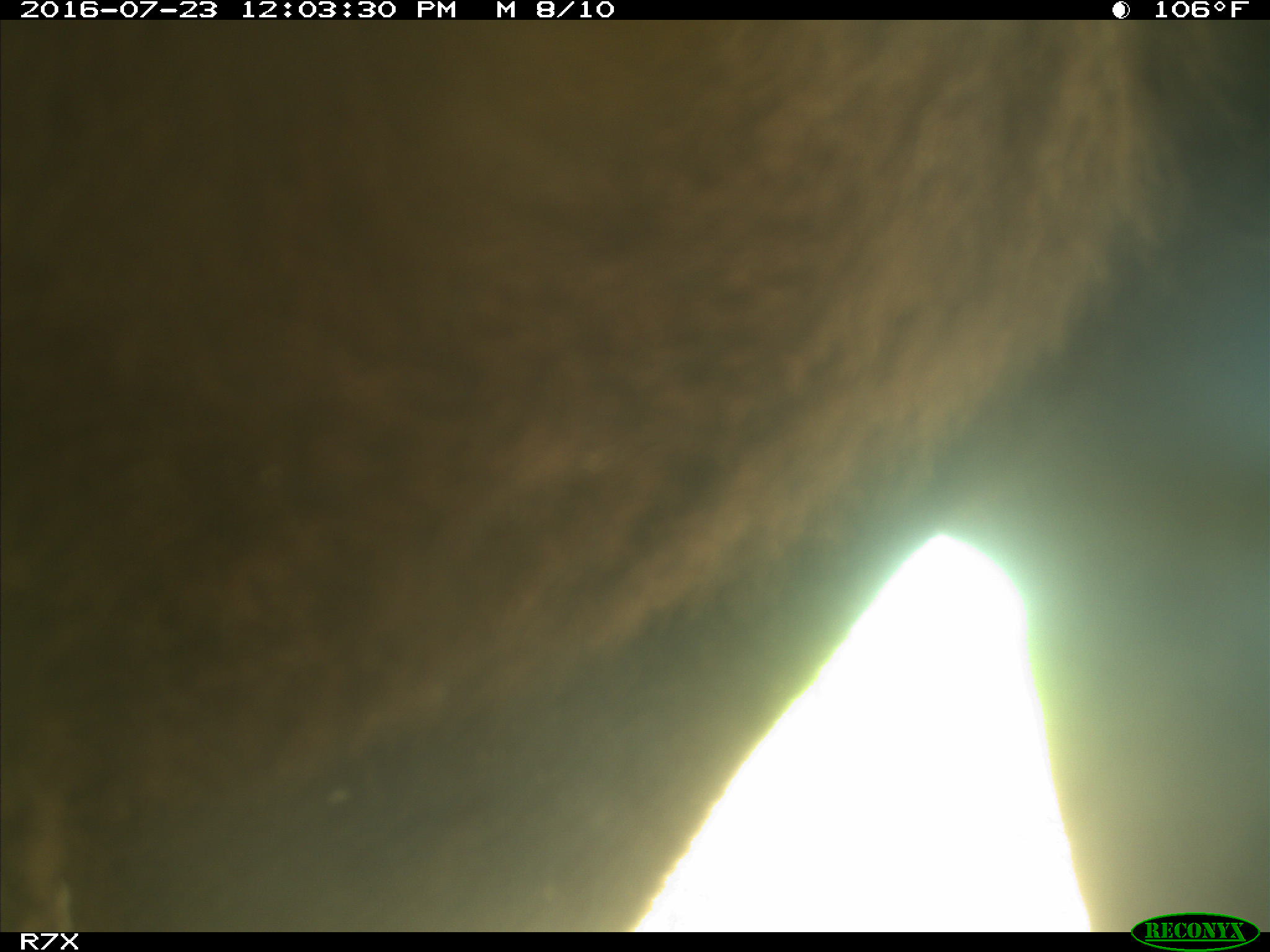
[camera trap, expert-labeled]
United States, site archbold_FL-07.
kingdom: Animalia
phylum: Chordata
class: Mammalia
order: Artiodactyla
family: Bovidae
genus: Bos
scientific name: Bos taurus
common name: domestic cow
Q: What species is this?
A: Bos taurus (domestic cow).